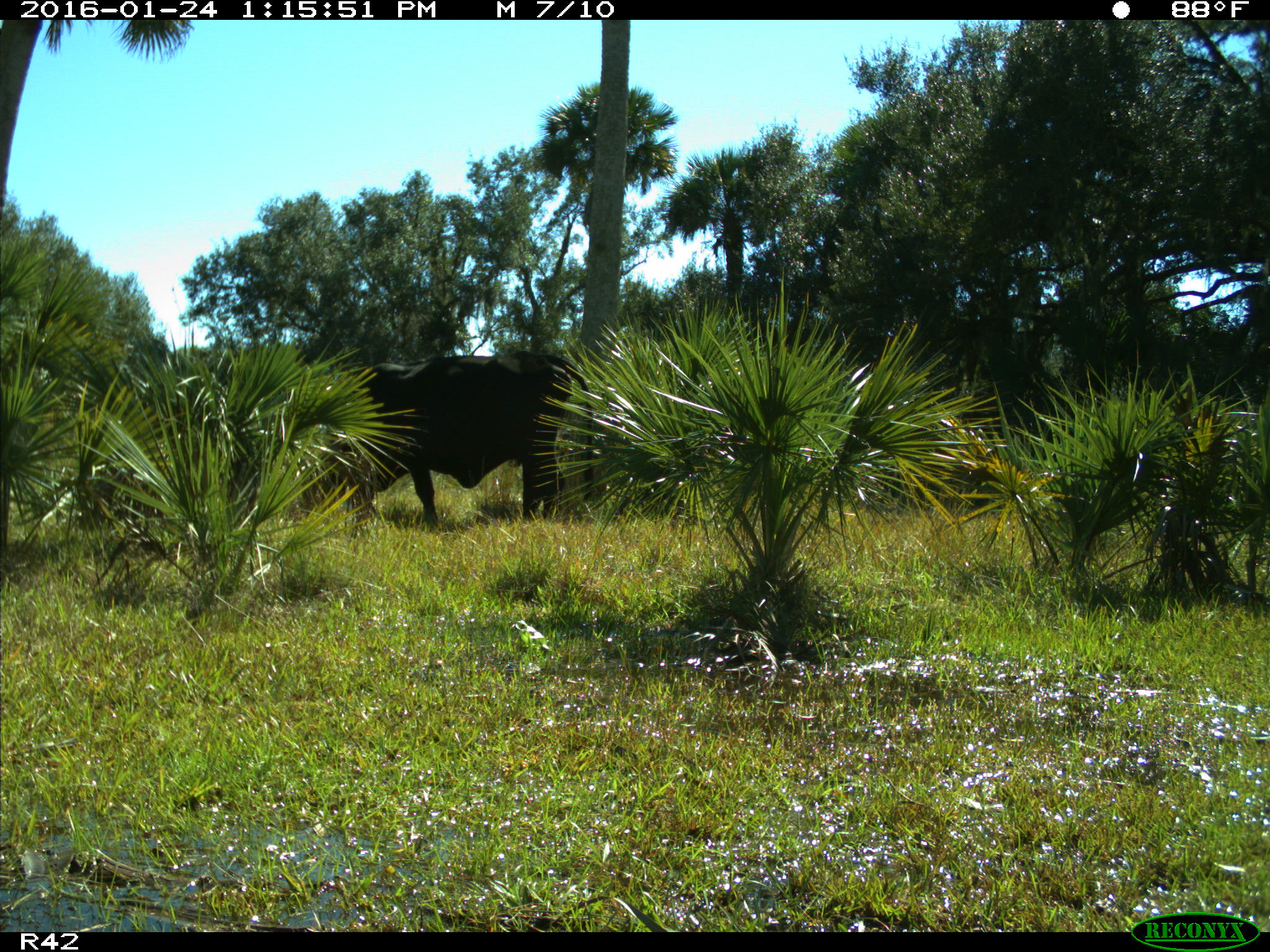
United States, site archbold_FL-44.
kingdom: Animalia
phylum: Chordata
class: Mammalia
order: Artiodactyla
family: Bovidae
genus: Bos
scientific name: Bos taurus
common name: domestic cow